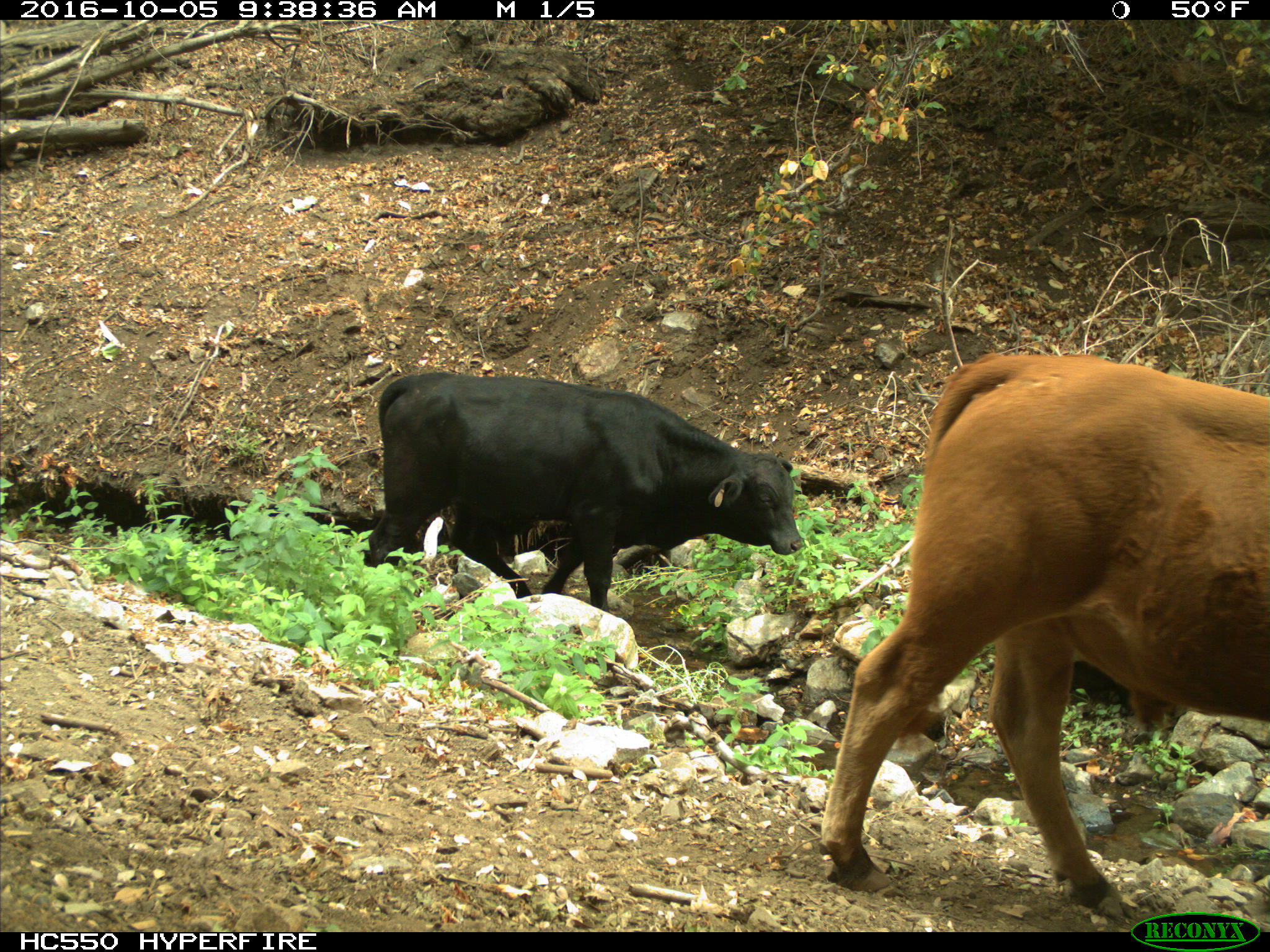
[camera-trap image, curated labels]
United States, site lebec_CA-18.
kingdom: Animalia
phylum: Chordata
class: Mammalia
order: Artiodactyla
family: Bovidae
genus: Bos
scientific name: Bos taurus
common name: domestic cow